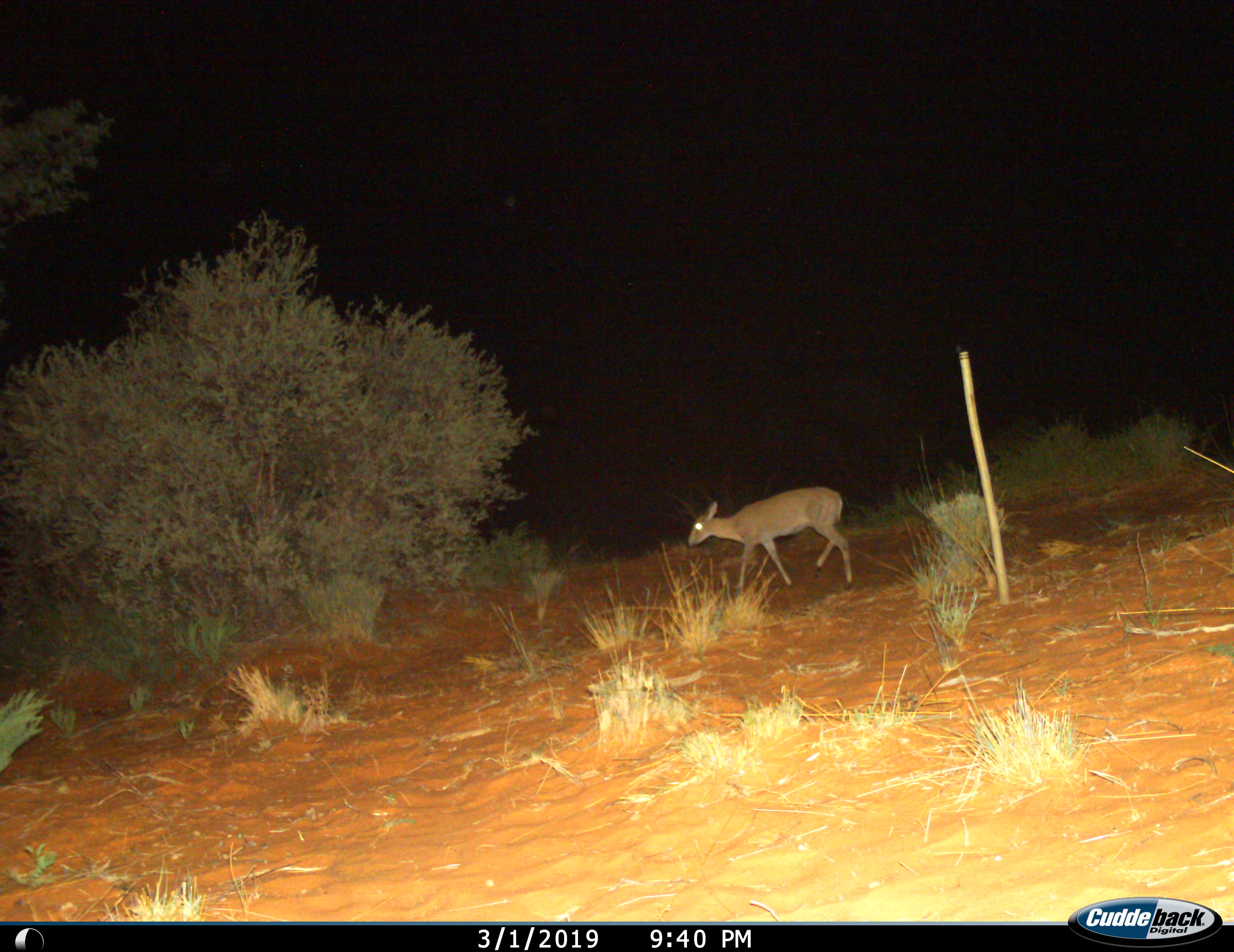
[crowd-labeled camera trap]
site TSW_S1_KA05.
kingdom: Animalia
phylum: Chordata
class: Mammalia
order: Artiodactyla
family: Bovidae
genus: Sylvicapra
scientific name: Sylvicapra grimmia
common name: common duiker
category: duikercommongrey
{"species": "duikercommongrey (common duiker) (Sylvicapra grimmia)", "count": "1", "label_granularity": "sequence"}